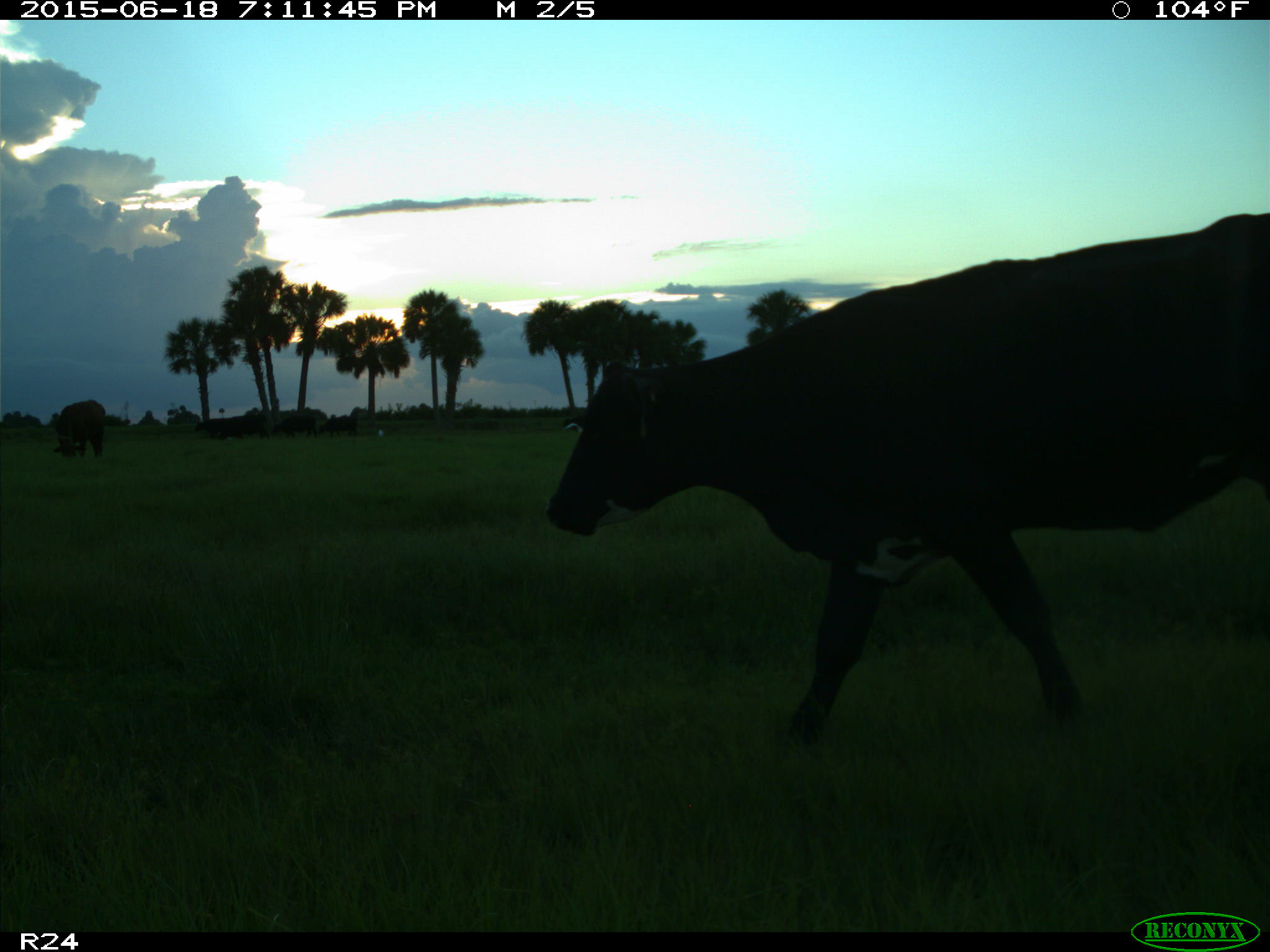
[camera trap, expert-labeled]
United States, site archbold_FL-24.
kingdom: Animalia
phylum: Chordata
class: Mammalia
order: Artiodactyla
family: Bovidae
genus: Bos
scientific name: Bos taurus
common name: domestic cow